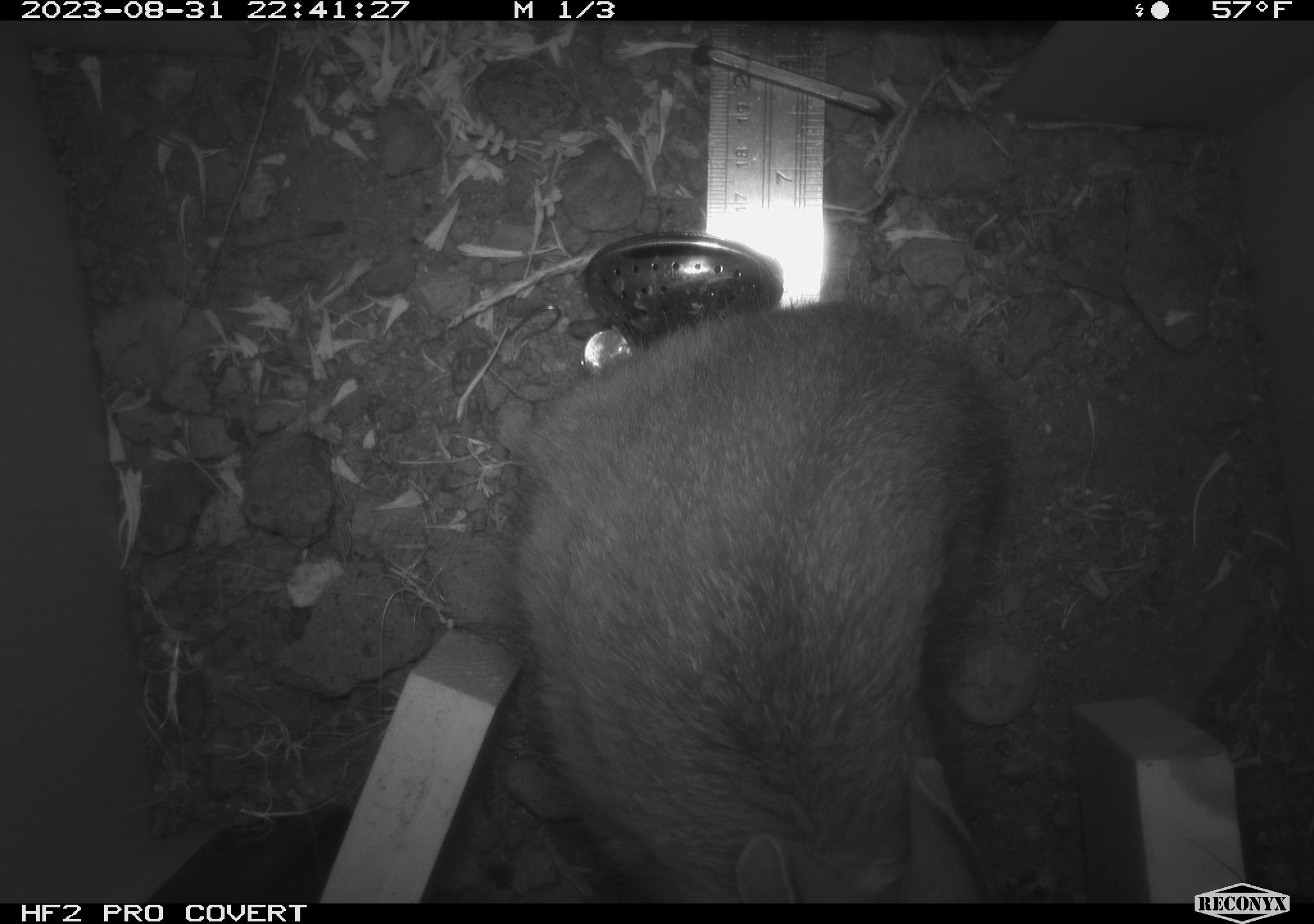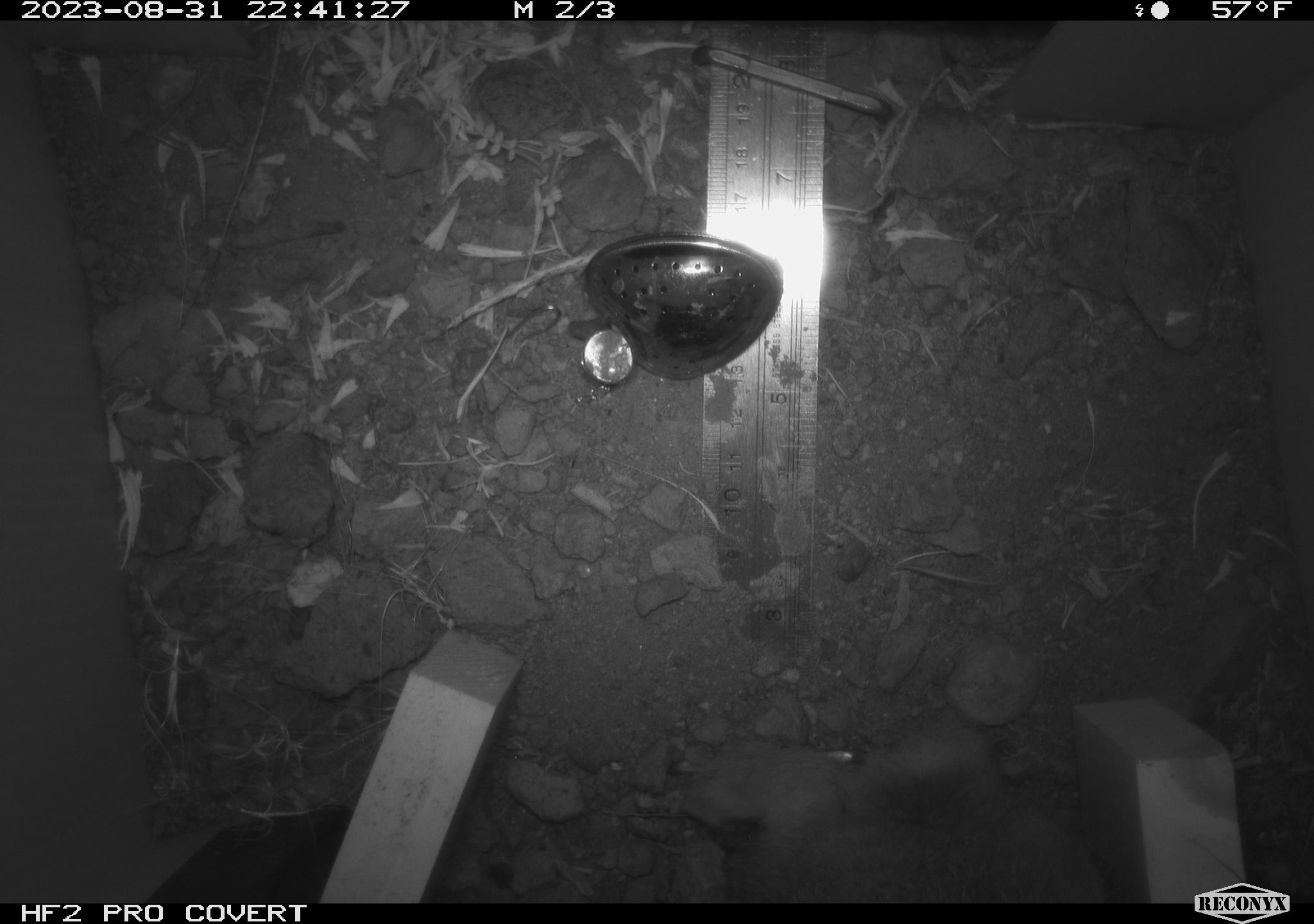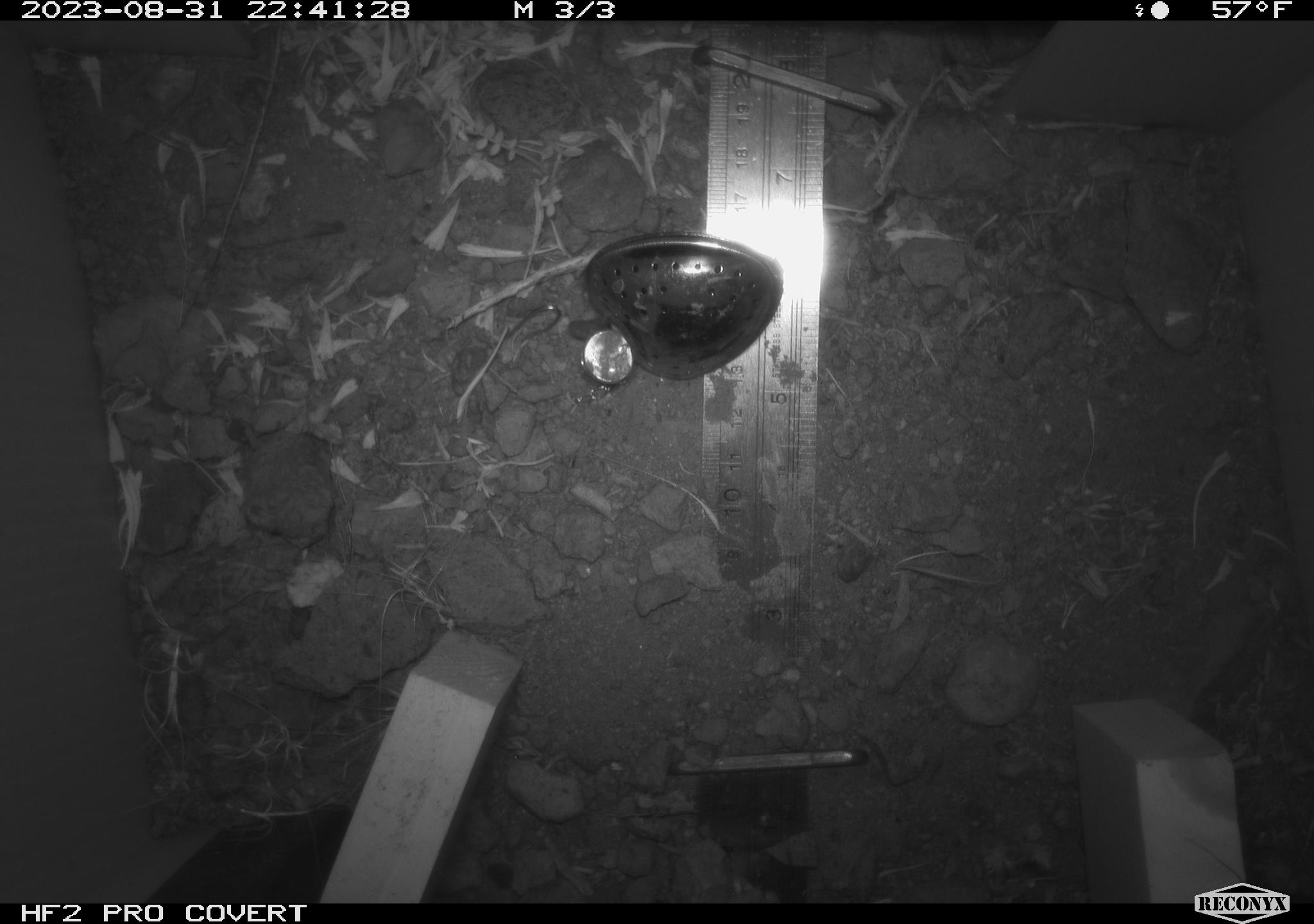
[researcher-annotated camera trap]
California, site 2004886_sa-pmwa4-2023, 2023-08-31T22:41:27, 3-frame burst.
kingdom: Animalia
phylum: Chordata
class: Mammalia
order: Lagomorpha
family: Leporidae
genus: Sylvilagus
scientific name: Sylvilagus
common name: cottontail rabbits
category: sylvilagus species